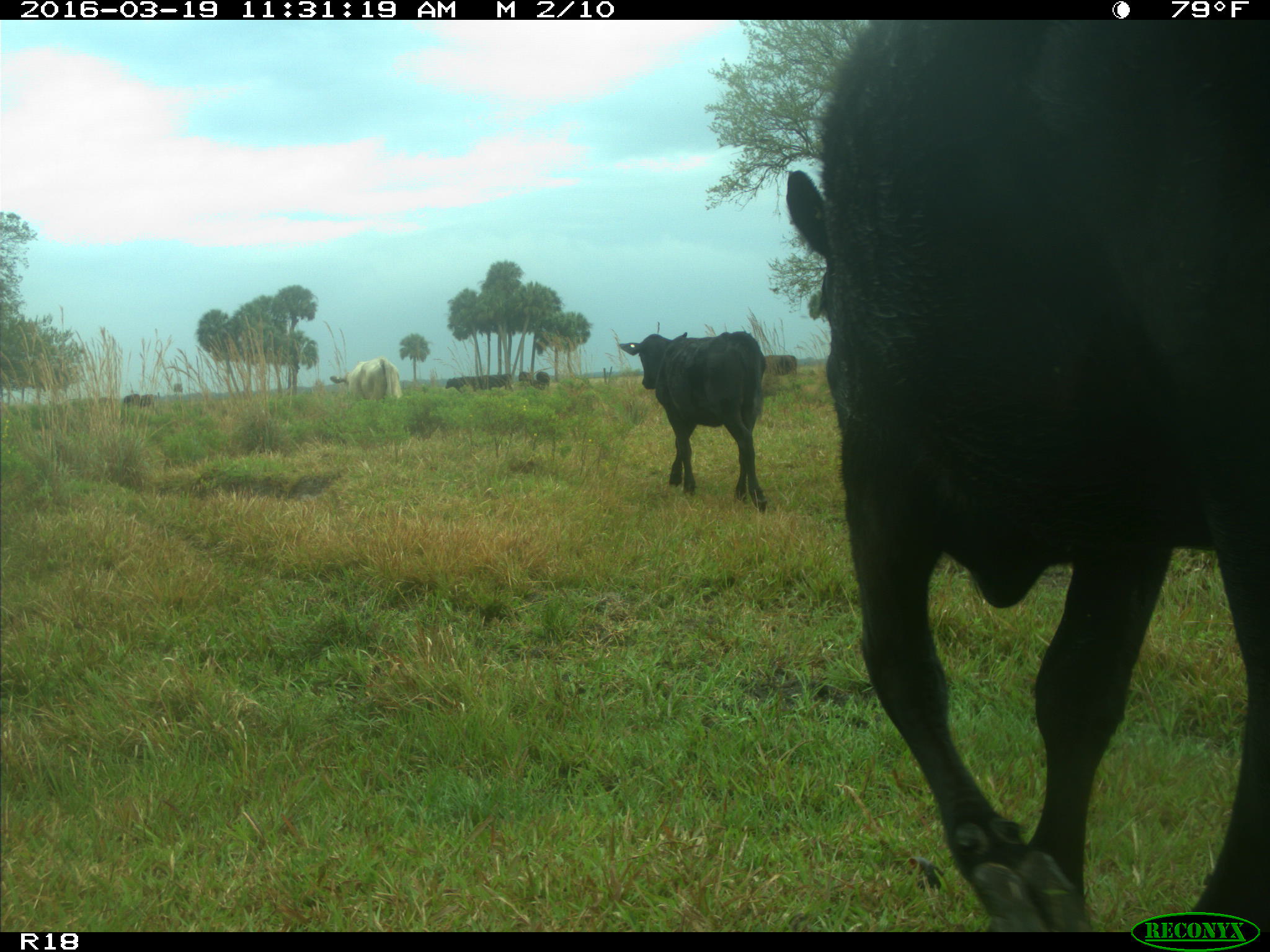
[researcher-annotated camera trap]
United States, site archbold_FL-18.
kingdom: Animalia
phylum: Chordata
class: Mammalia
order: Artiodactyla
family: Bovidae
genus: Bos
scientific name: Bos taurus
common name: domestic cow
Bos taurus (domestic cow).